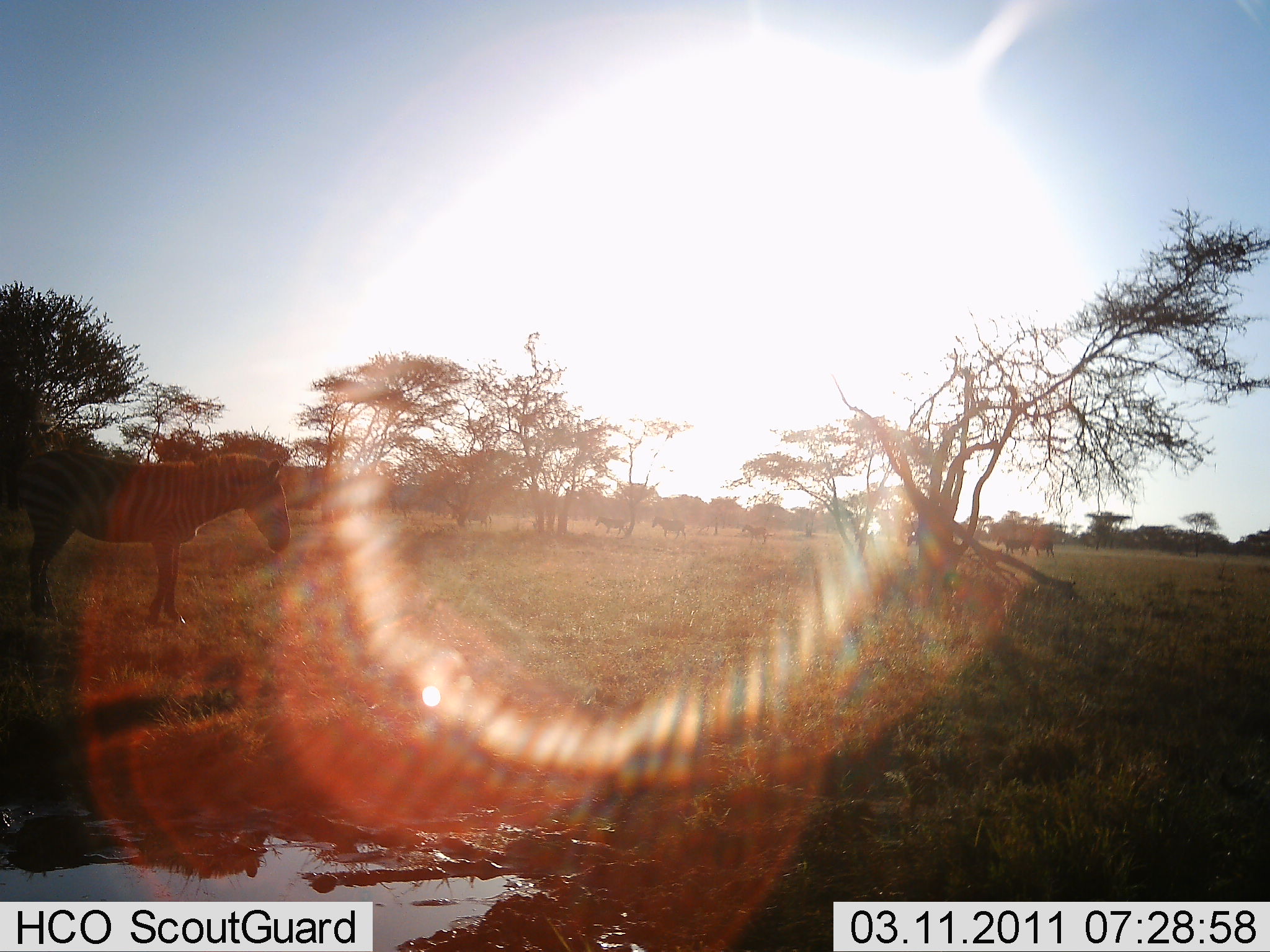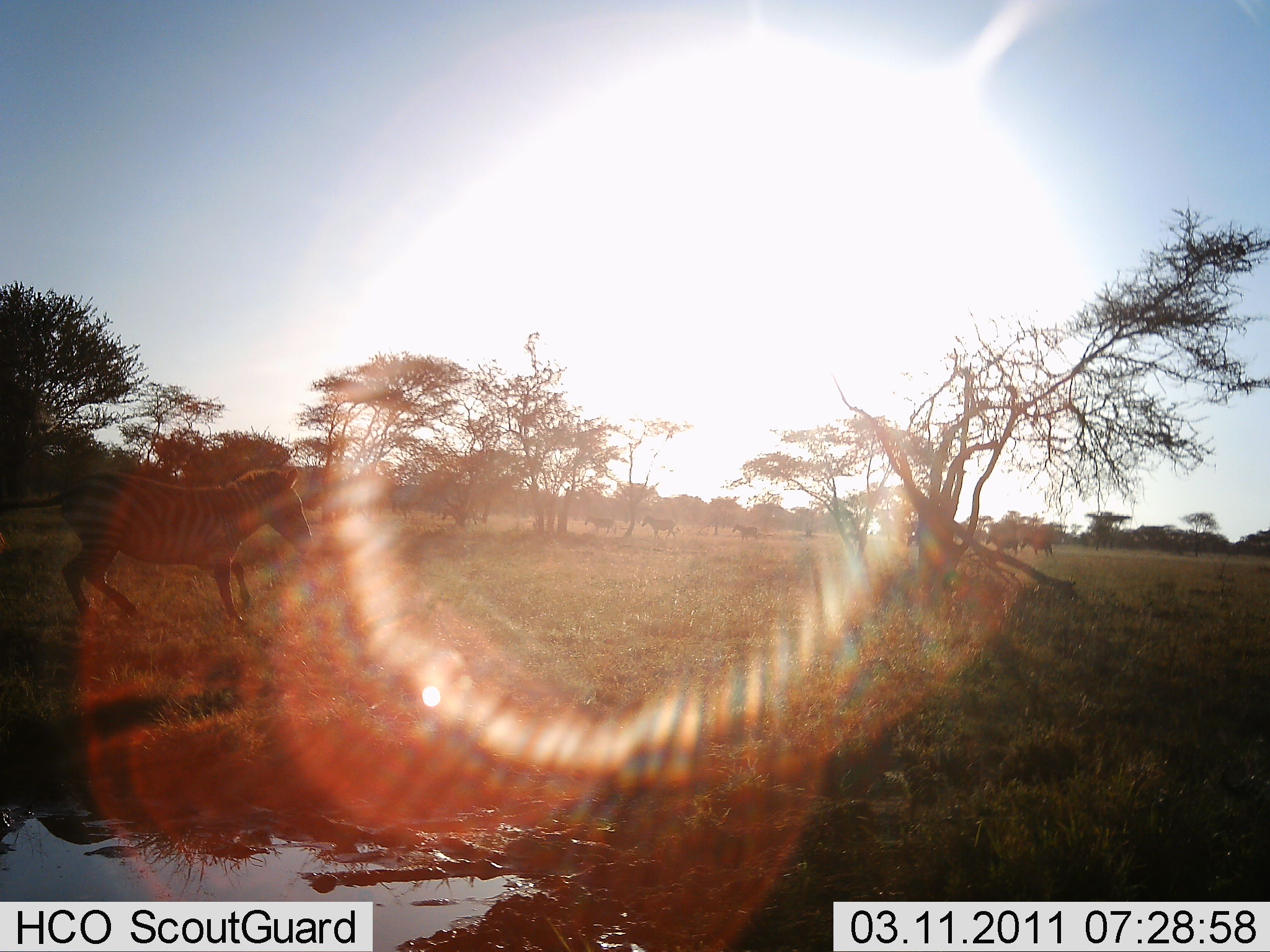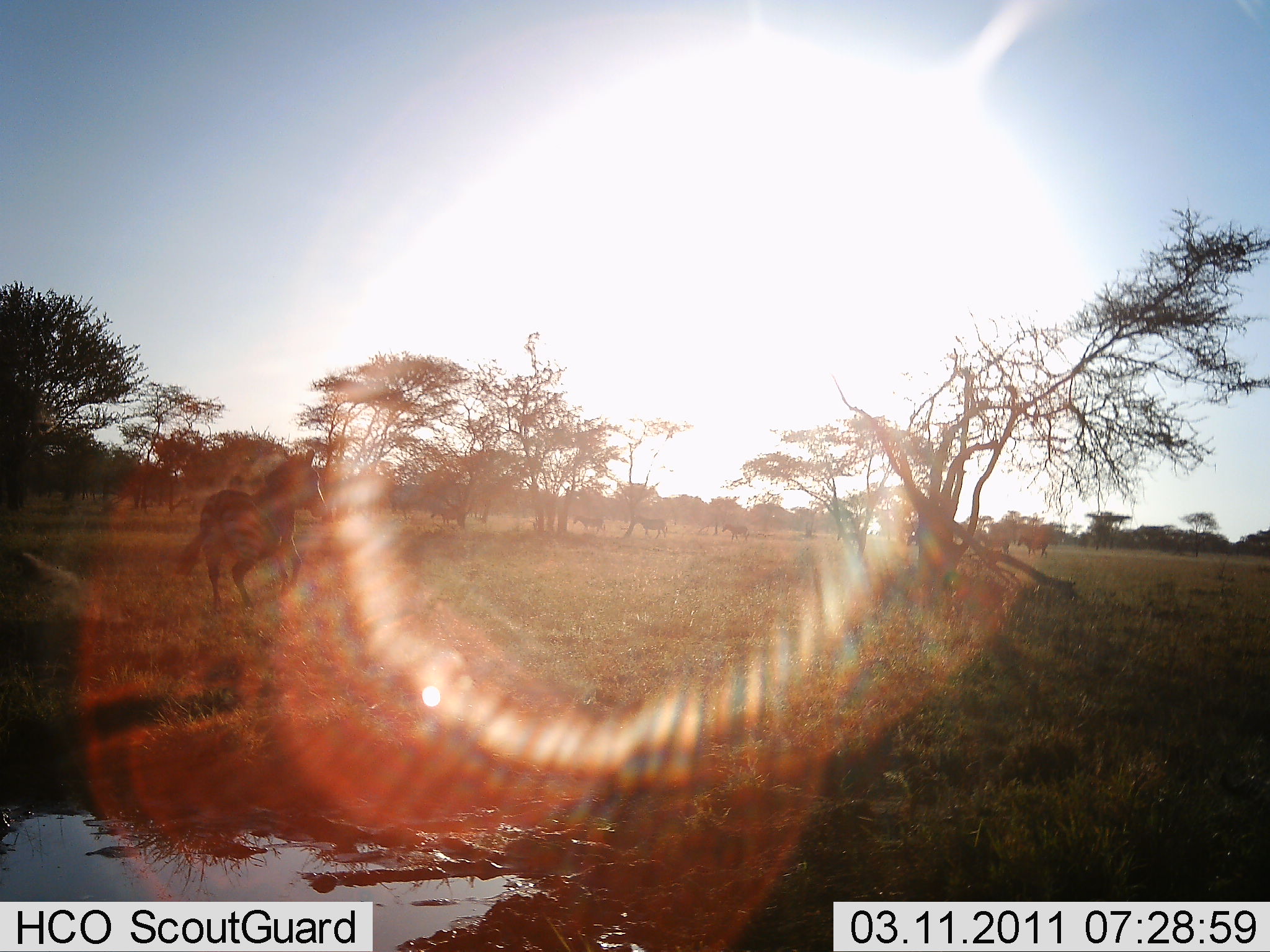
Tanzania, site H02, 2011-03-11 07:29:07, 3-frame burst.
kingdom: Animalia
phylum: Chordata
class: Mammalia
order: Perissodactyla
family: Equidae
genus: Equus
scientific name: Equus quagga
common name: plains zebra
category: zebra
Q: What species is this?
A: Zebra (plains zebra) (Equus quagga).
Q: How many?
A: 7.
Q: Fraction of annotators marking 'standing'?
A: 0%.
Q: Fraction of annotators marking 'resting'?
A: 0%.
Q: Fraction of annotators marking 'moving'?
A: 100%.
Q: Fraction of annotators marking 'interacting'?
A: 0%.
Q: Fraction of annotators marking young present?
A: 0%.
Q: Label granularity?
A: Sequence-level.